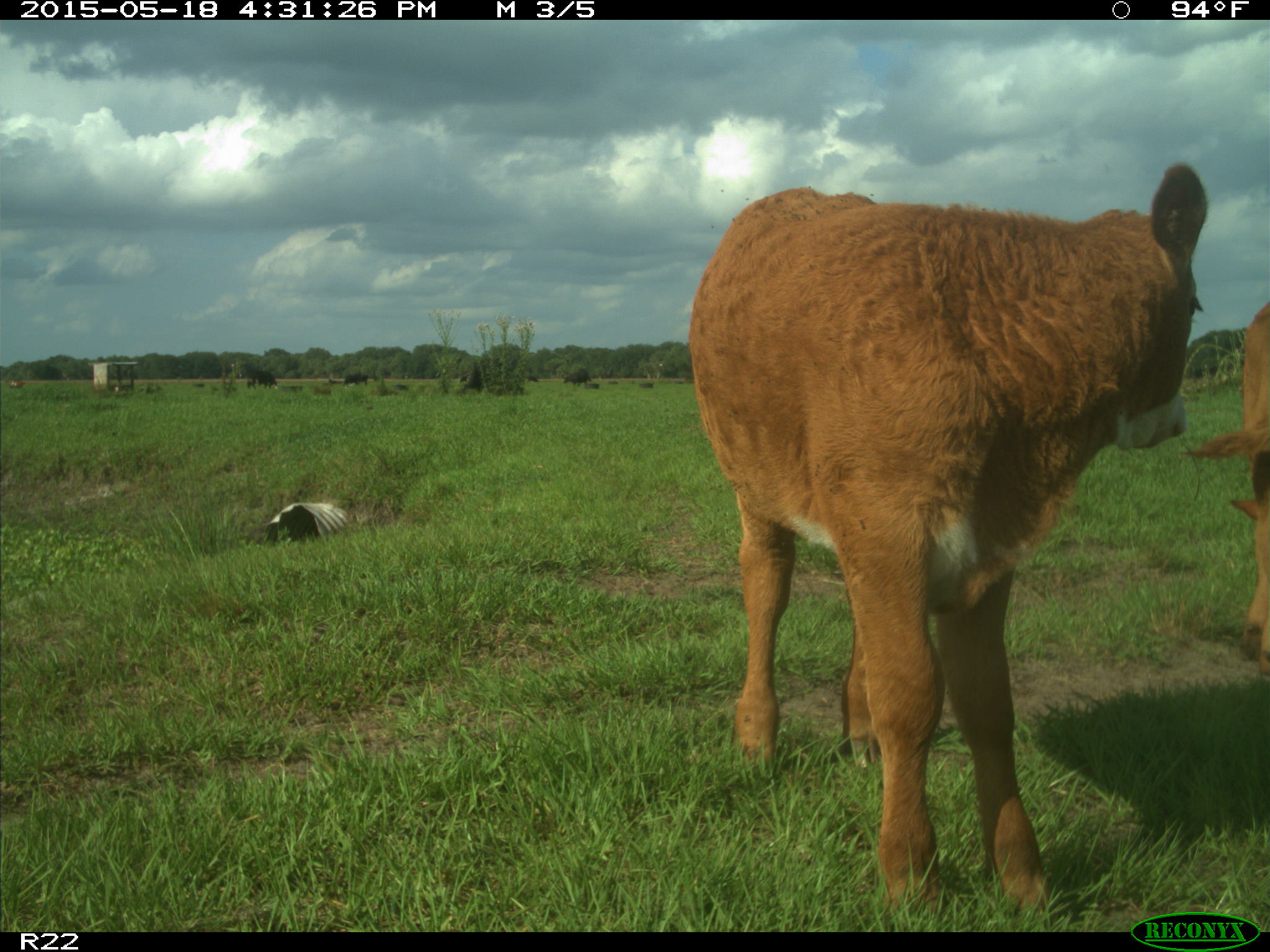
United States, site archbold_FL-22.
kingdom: Animalia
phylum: Chordata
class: Mammalia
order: Artiodactyla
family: Bovidae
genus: Bos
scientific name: Bos taurus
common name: domestic cow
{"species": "Bos taurus (domestic cow)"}